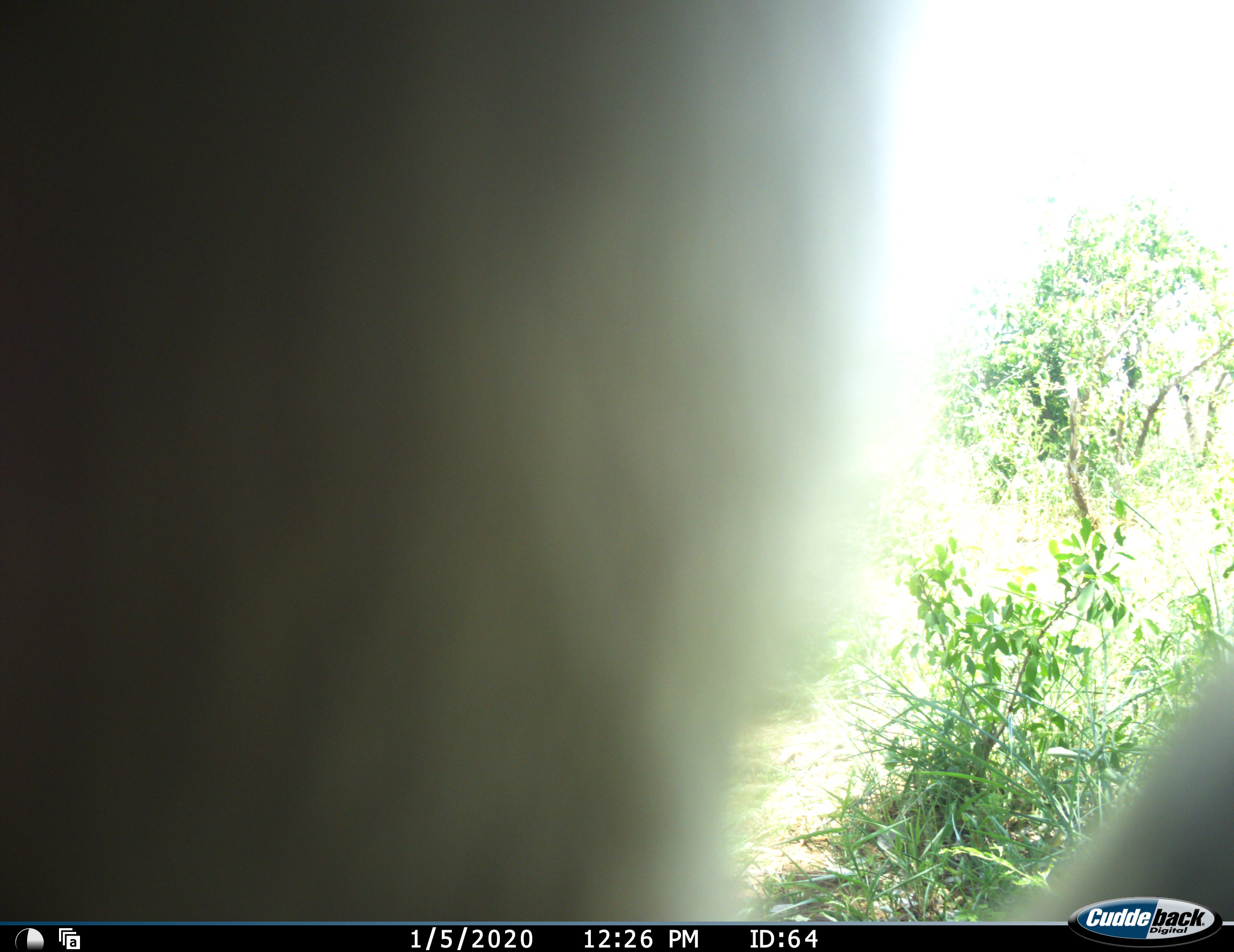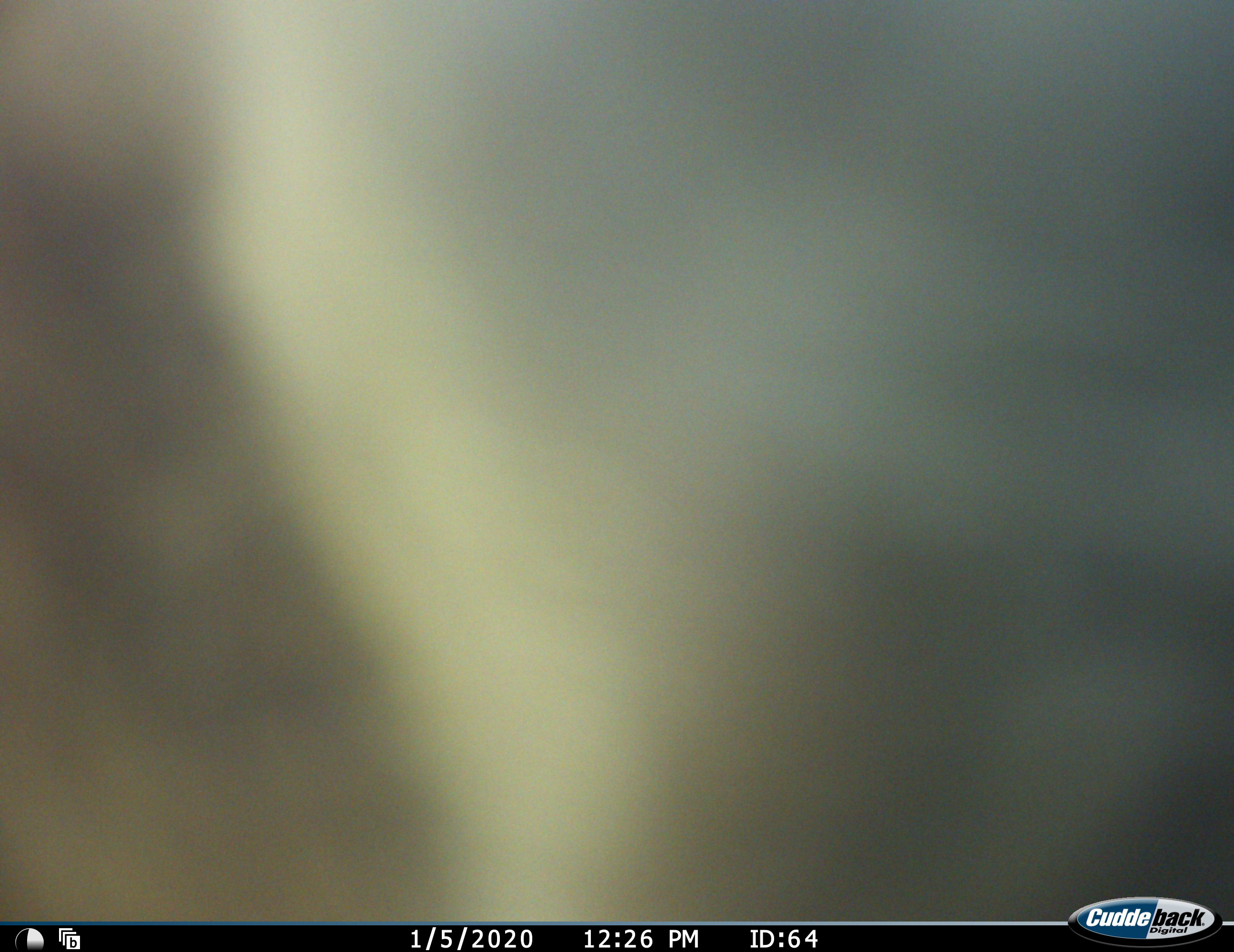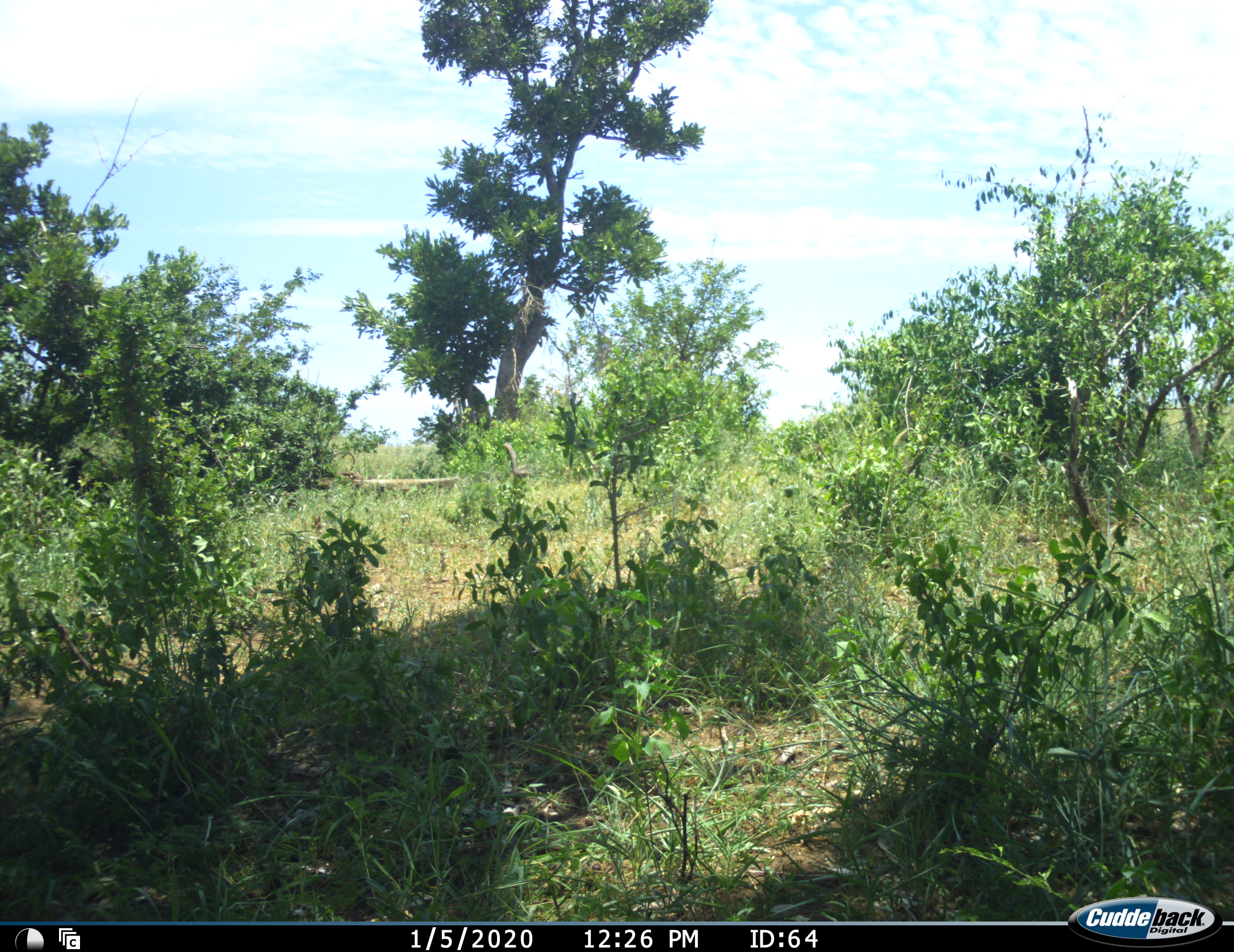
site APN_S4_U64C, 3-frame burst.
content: unidentified animal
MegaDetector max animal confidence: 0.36